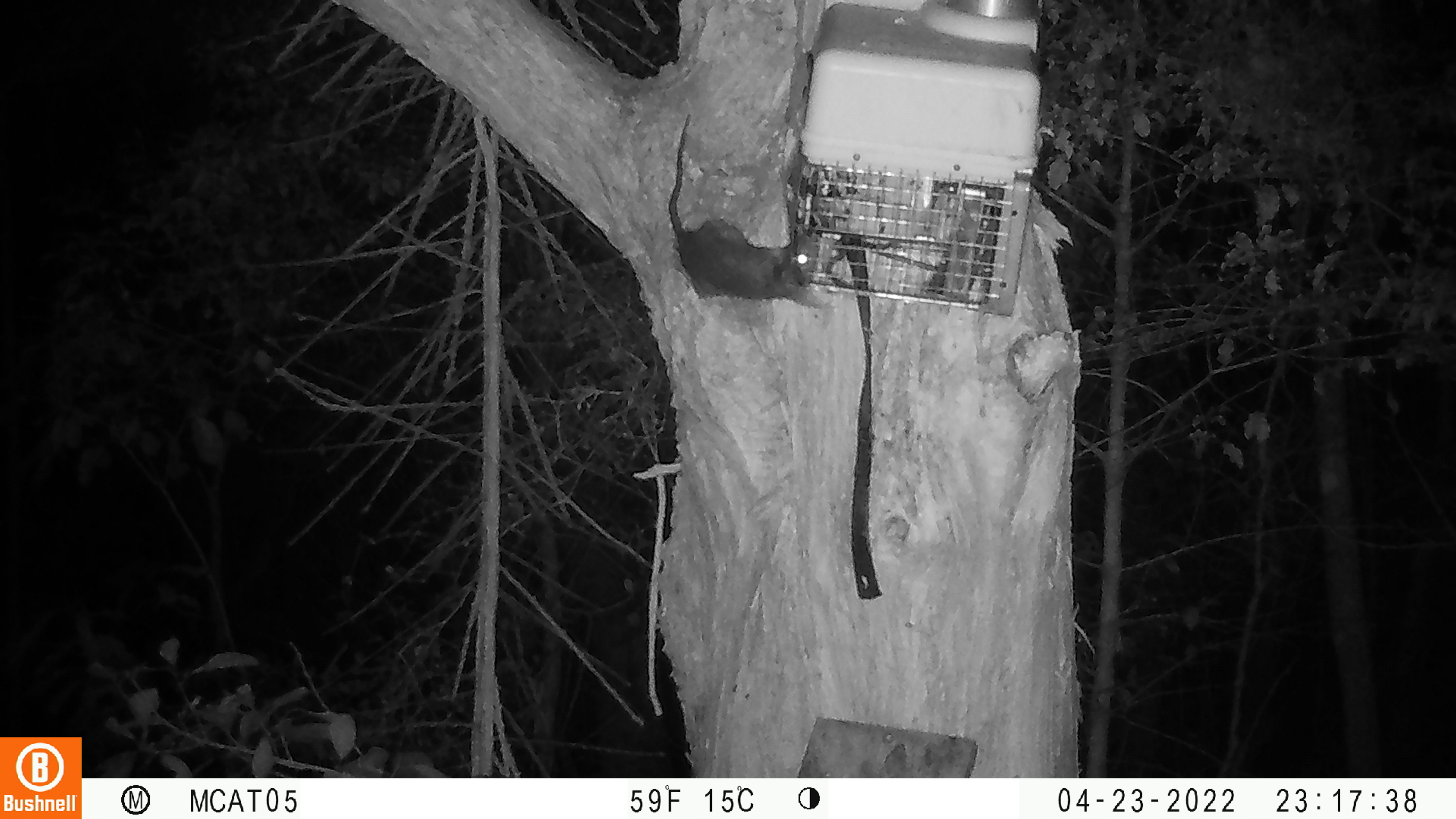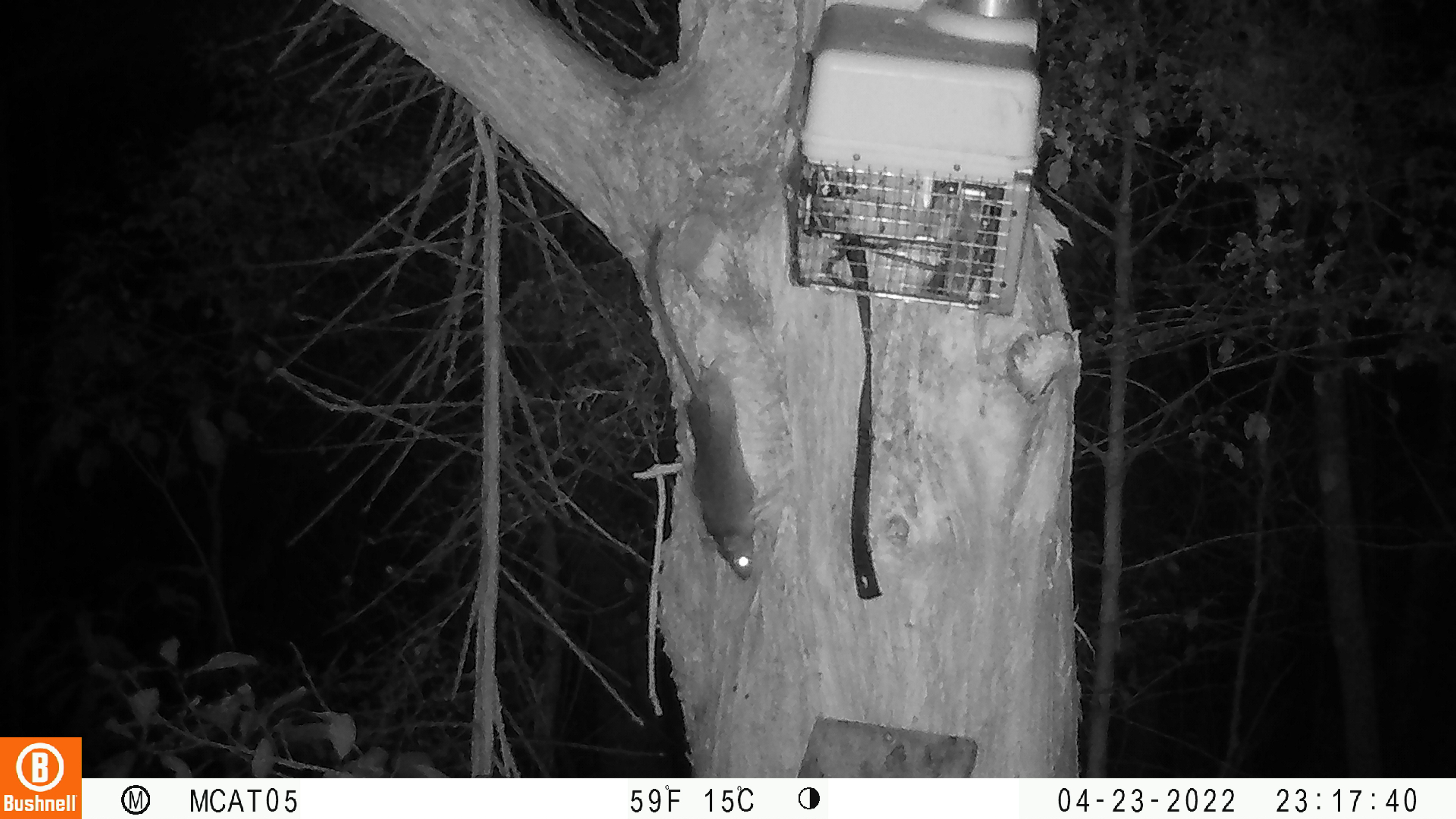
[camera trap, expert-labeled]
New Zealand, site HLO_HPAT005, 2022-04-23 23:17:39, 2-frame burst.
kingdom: Animalia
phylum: Chordata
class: Mammalia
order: Rodentia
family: Muridae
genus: Rattus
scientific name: Rattus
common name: rat